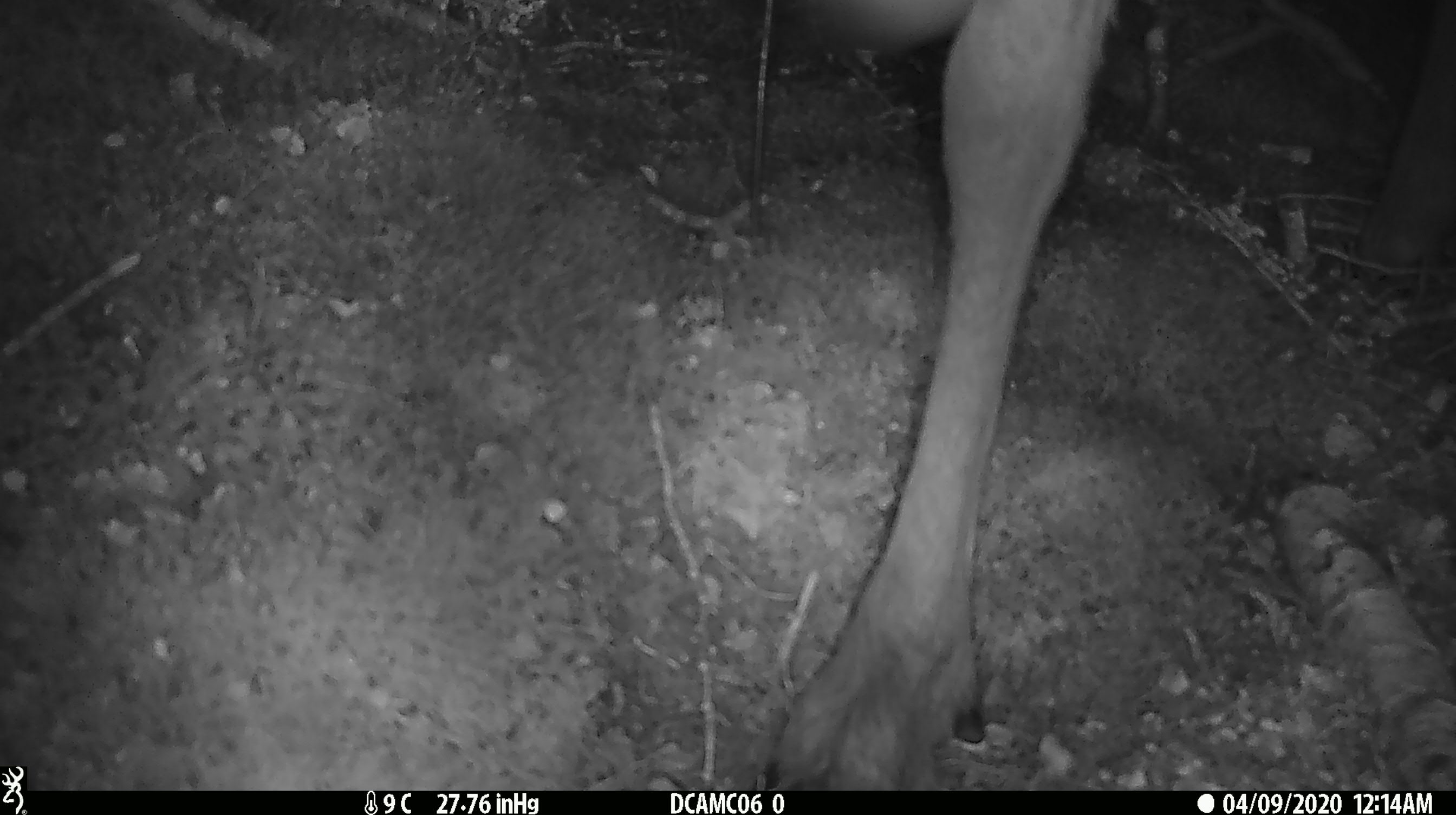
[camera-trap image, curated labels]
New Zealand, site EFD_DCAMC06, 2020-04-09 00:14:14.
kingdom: Animalia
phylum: Chordata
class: Mammalia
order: Artiodactyla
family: Cervidae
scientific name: Cervidae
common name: deer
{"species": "deer (Cervidae)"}